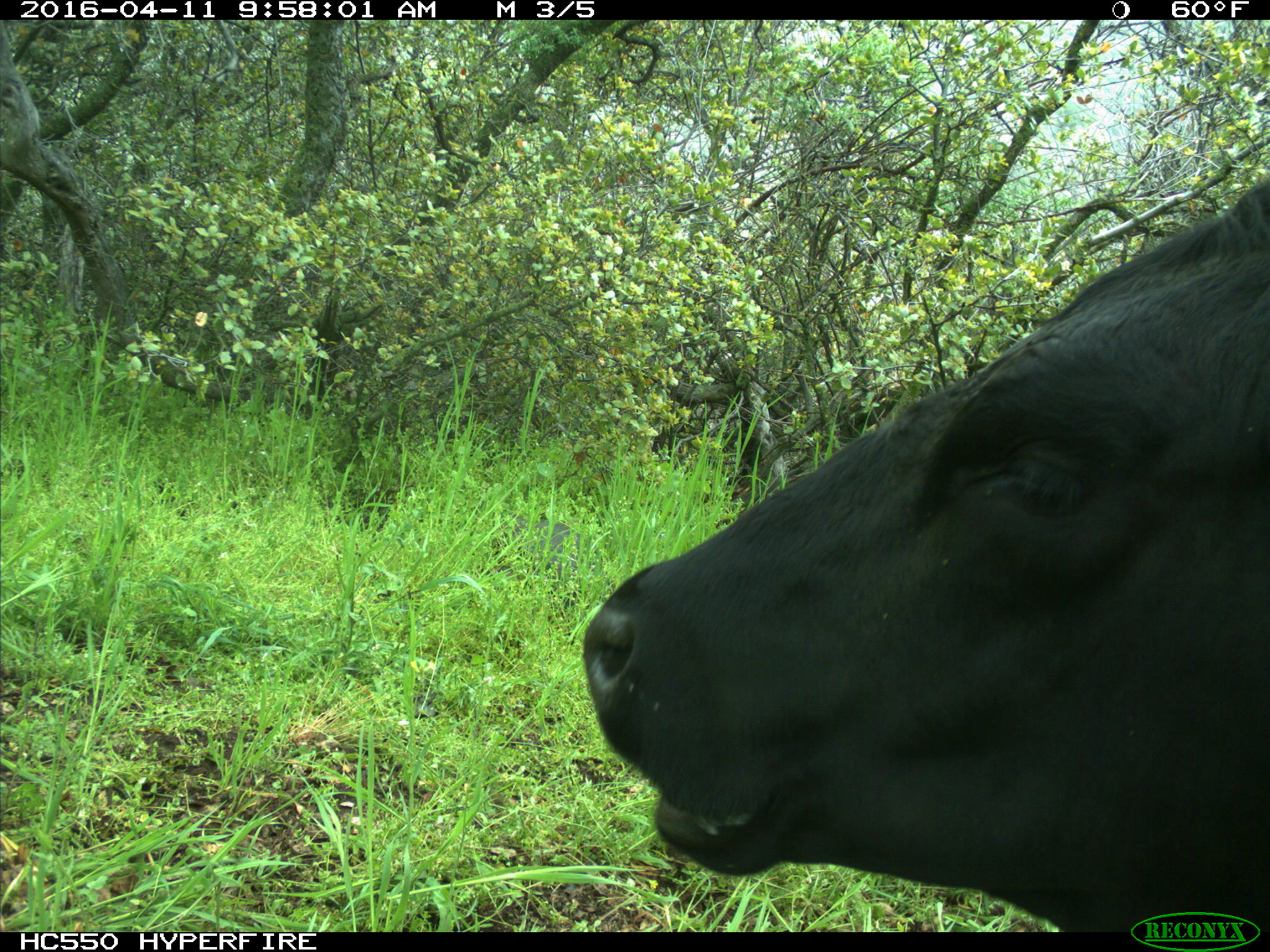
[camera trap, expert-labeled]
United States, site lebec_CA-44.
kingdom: Animalia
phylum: Chordata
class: Mammalia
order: Artiodactyla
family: Bovidae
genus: Bos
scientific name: Bos taurus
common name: domestic cow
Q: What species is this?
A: Bos taurus (domestic cow).